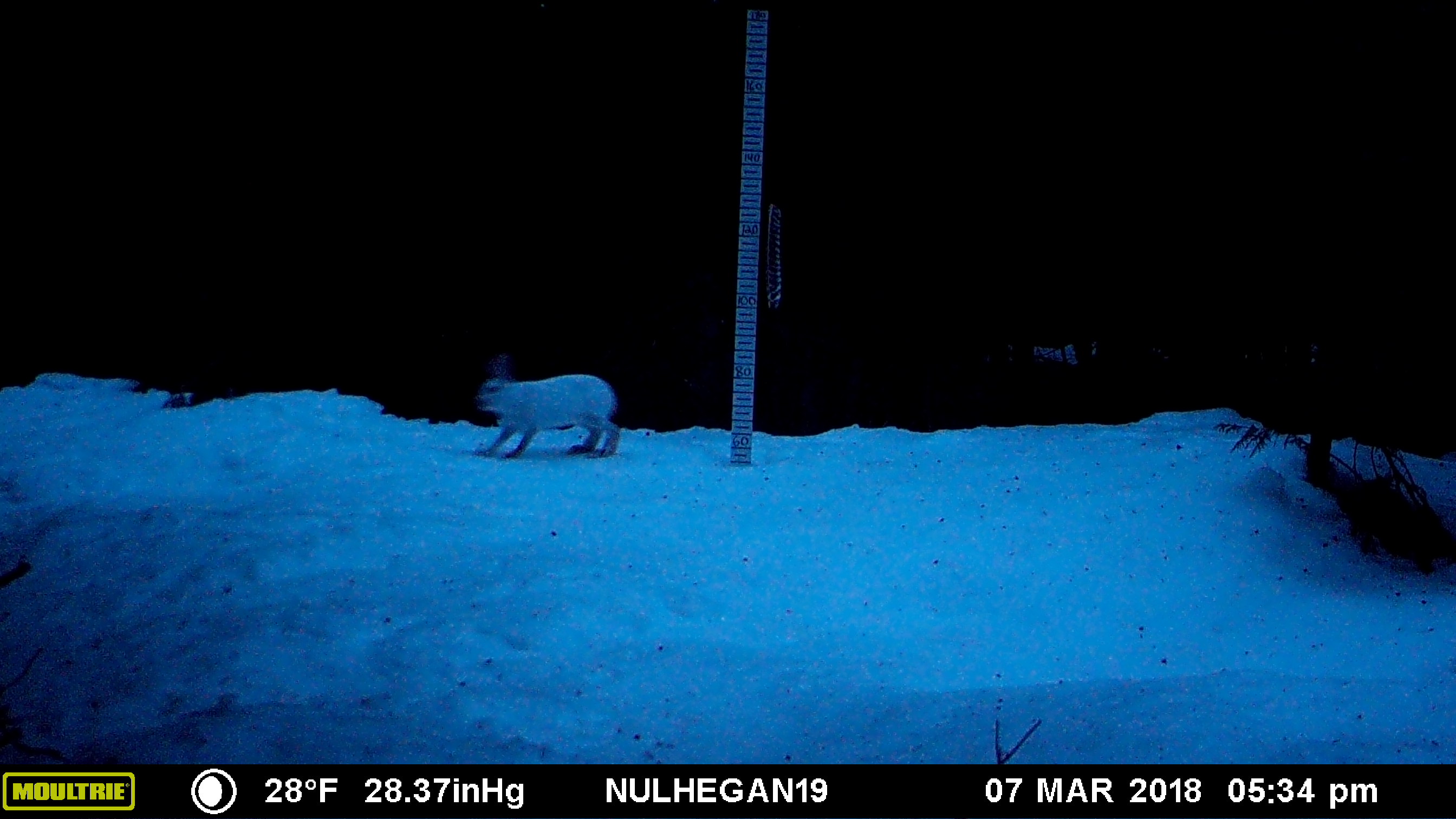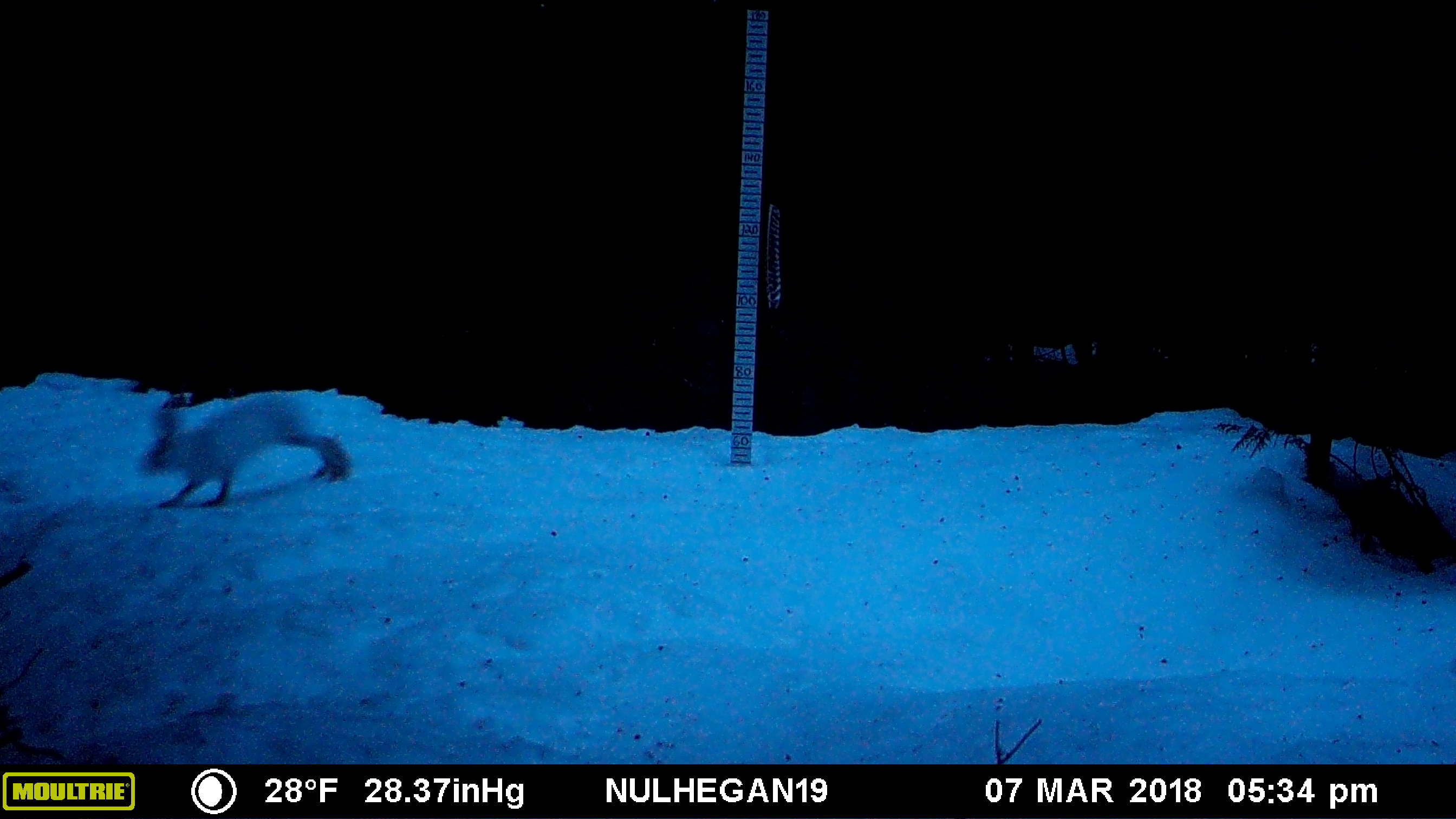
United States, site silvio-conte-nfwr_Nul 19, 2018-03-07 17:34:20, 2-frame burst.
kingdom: Animalia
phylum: Chordata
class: Mammalia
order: Lagomorpha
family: Leporidae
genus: Lepus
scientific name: Lepus americanus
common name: snowshoe hare